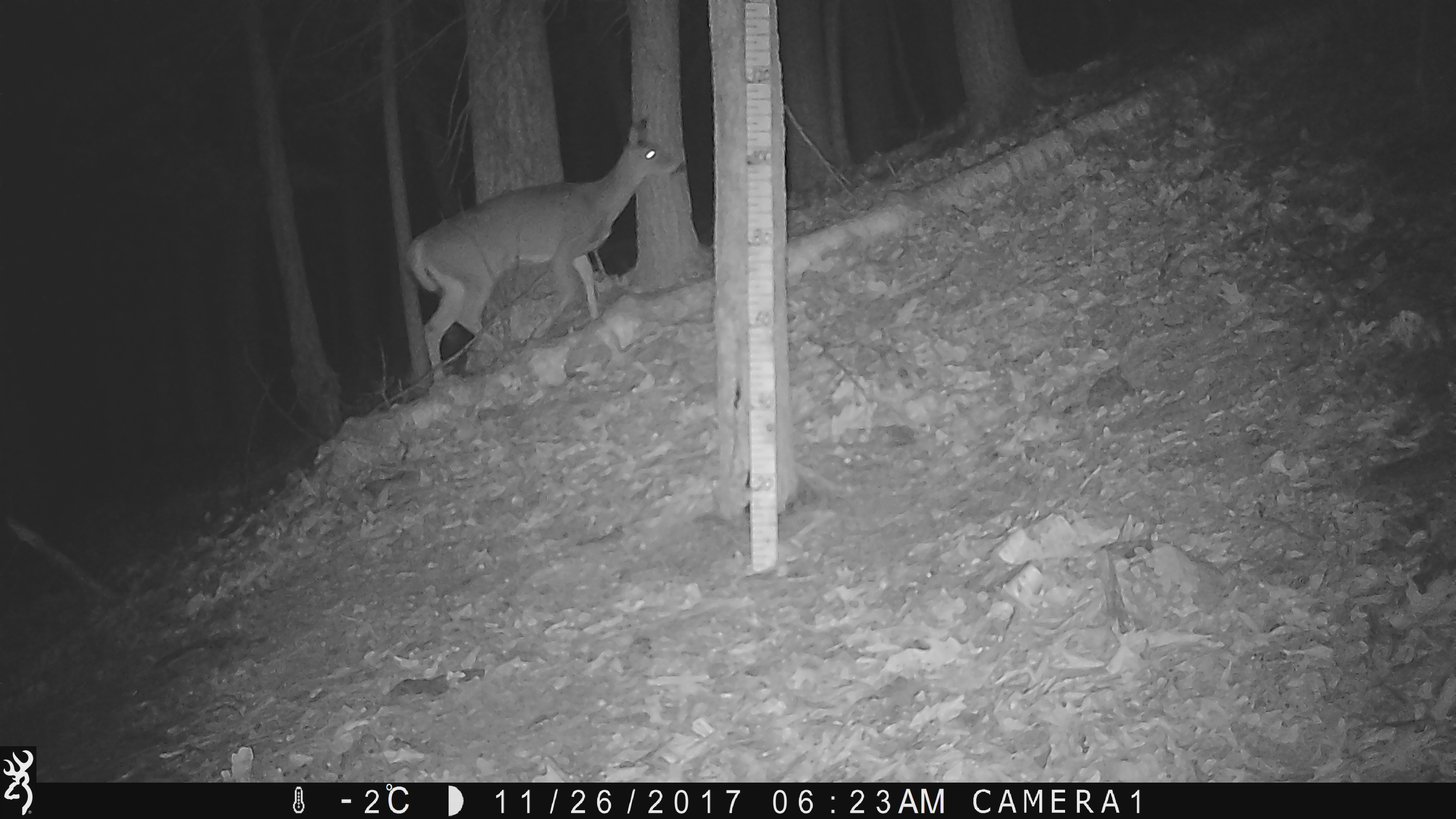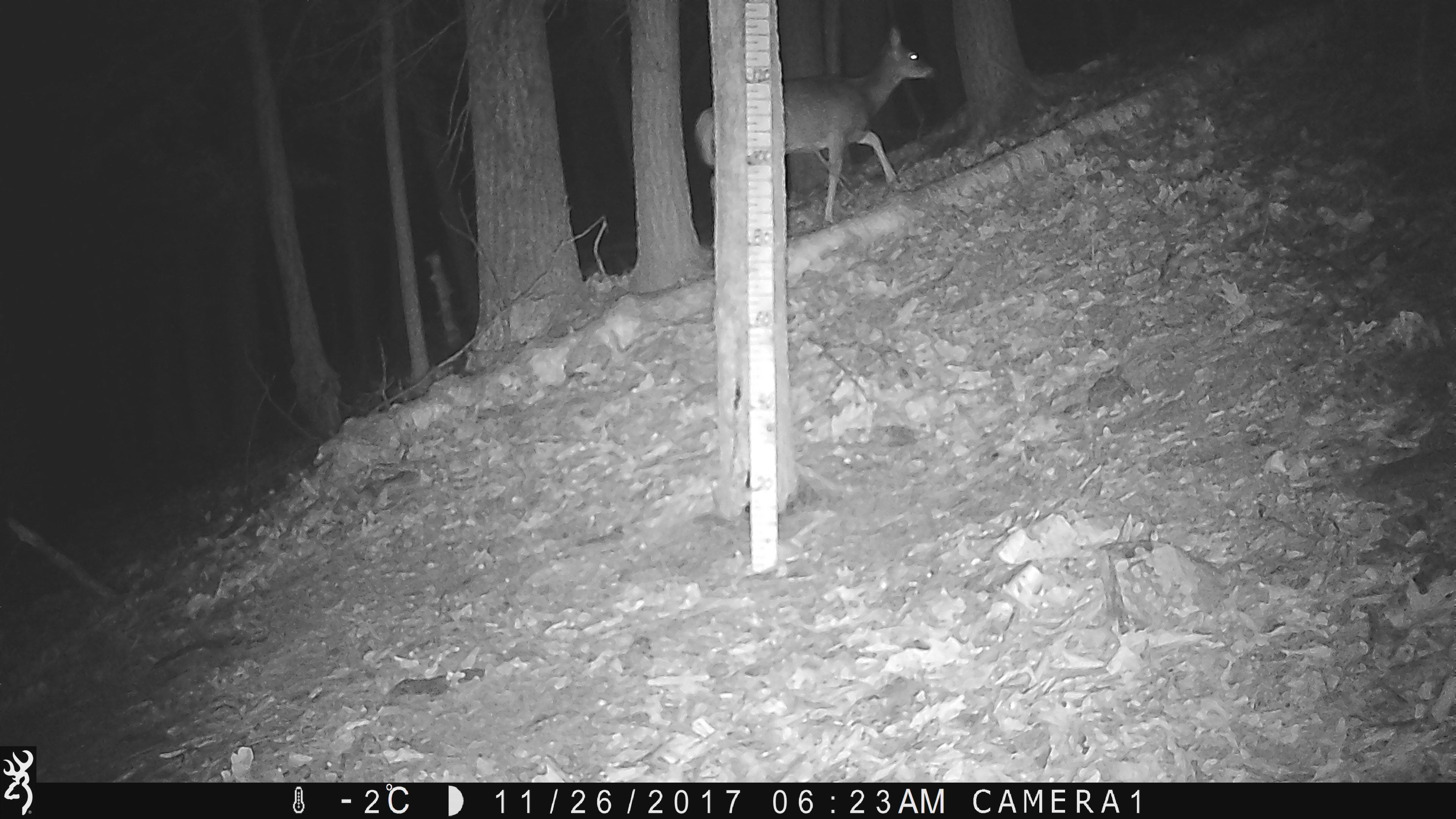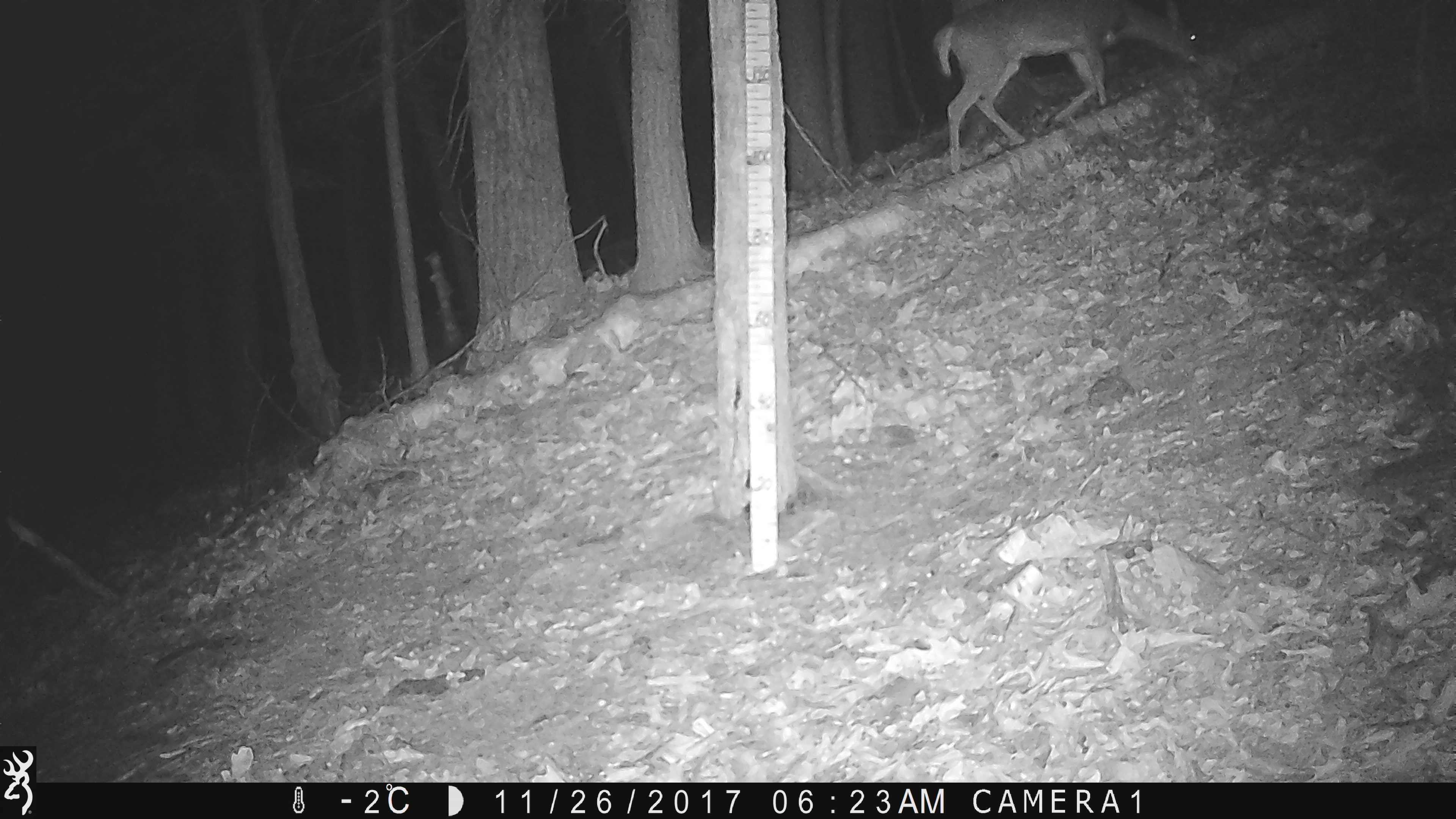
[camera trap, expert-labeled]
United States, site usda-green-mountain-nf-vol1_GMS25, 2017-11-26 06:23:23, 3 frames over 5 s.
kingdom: Animalia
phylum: Chordata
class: Mammalia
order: Artiodactyla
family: Cervidae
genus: Odocoileus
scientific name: Odocoileus virginianus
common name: white-tailed deer